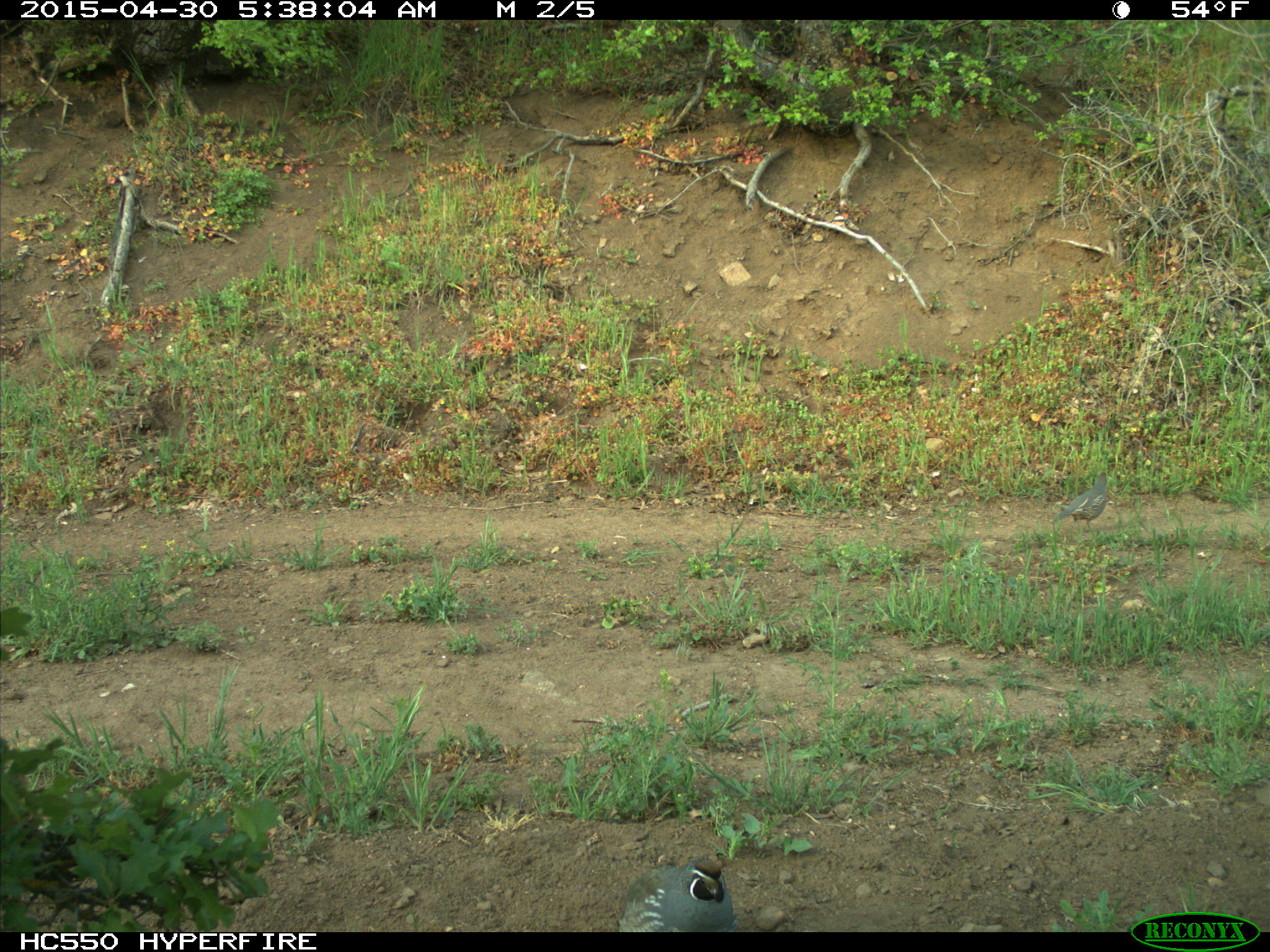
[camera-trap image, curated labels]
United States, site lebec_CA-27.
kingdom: Animalia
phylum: Chordata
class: Aves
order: Galliformes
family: Odontophoridae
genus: Callipepla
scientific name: Callipepla californica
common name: california quail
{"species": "Callipepla californica (california quail)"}